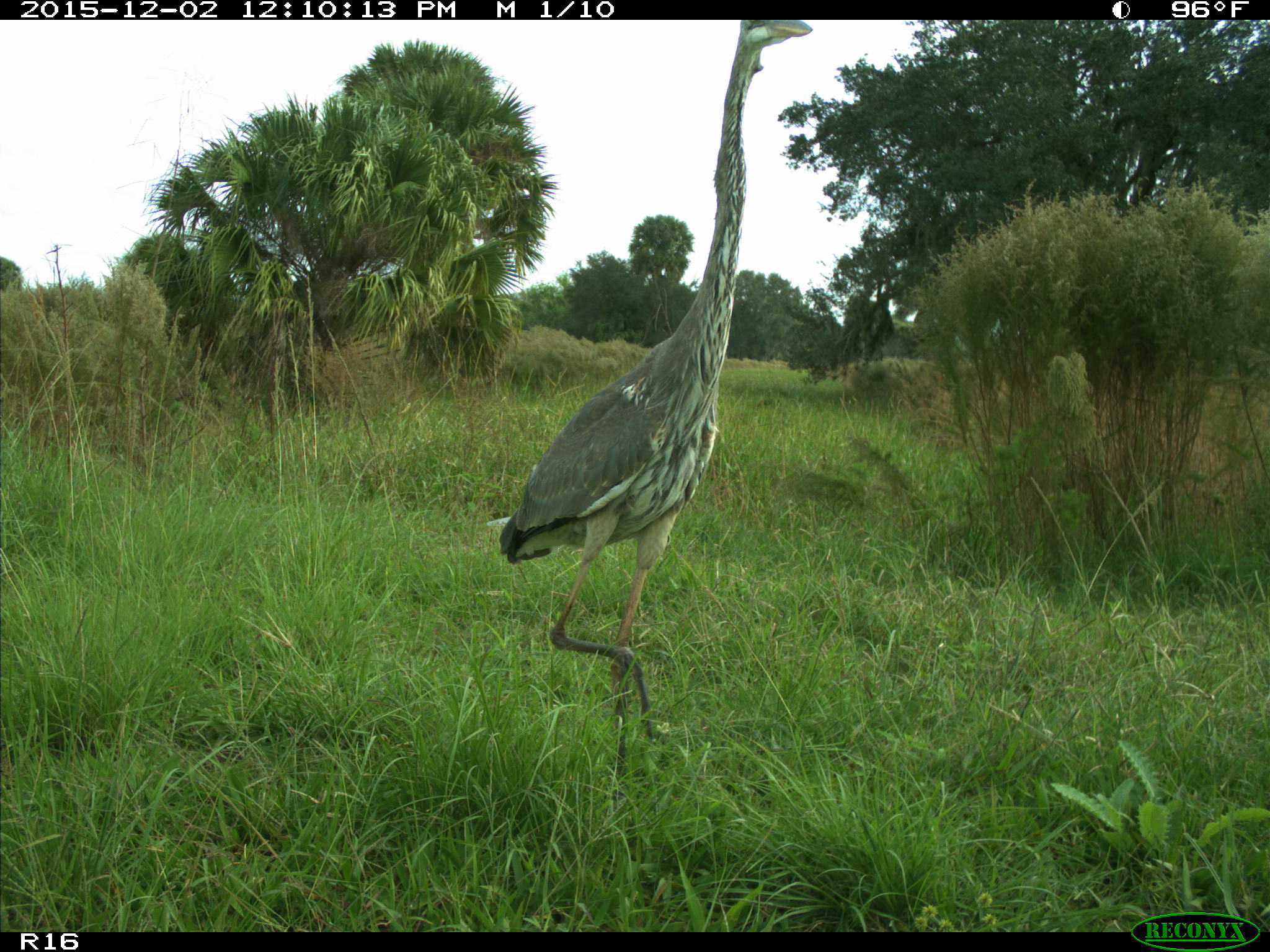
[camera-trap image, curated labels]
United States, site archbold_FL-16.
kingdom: Animalia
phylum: Chordata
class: Aves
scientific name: Aves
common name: birds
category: unidentified bird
Unidentified bird (birds) (Aves).